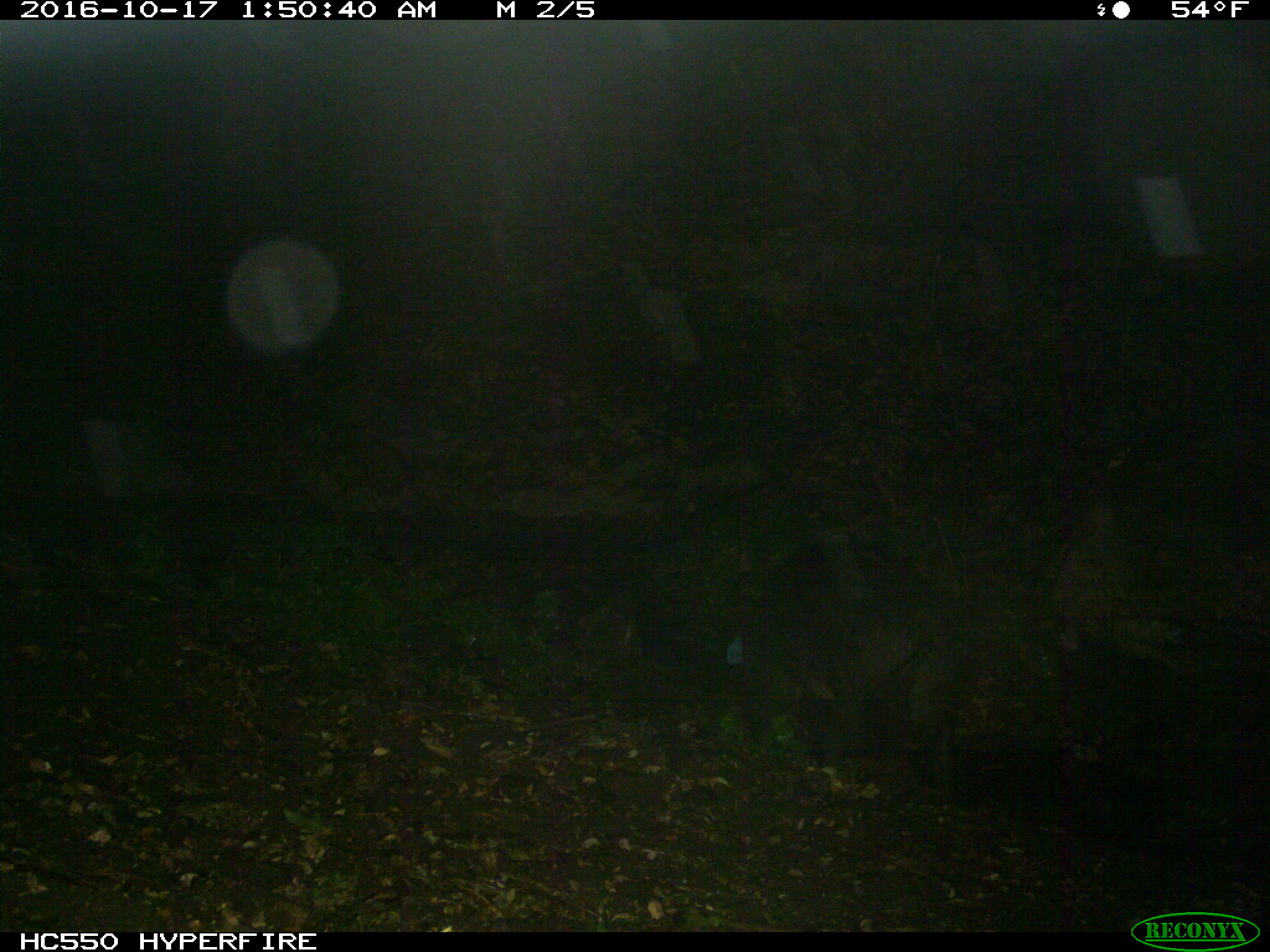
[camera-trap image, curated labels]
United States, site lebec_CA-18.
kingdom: Animalia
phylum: Chordata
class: Mammalia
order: Artiodactyla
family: Suidae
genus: Sus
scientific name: Sus scrofa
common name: wild boar